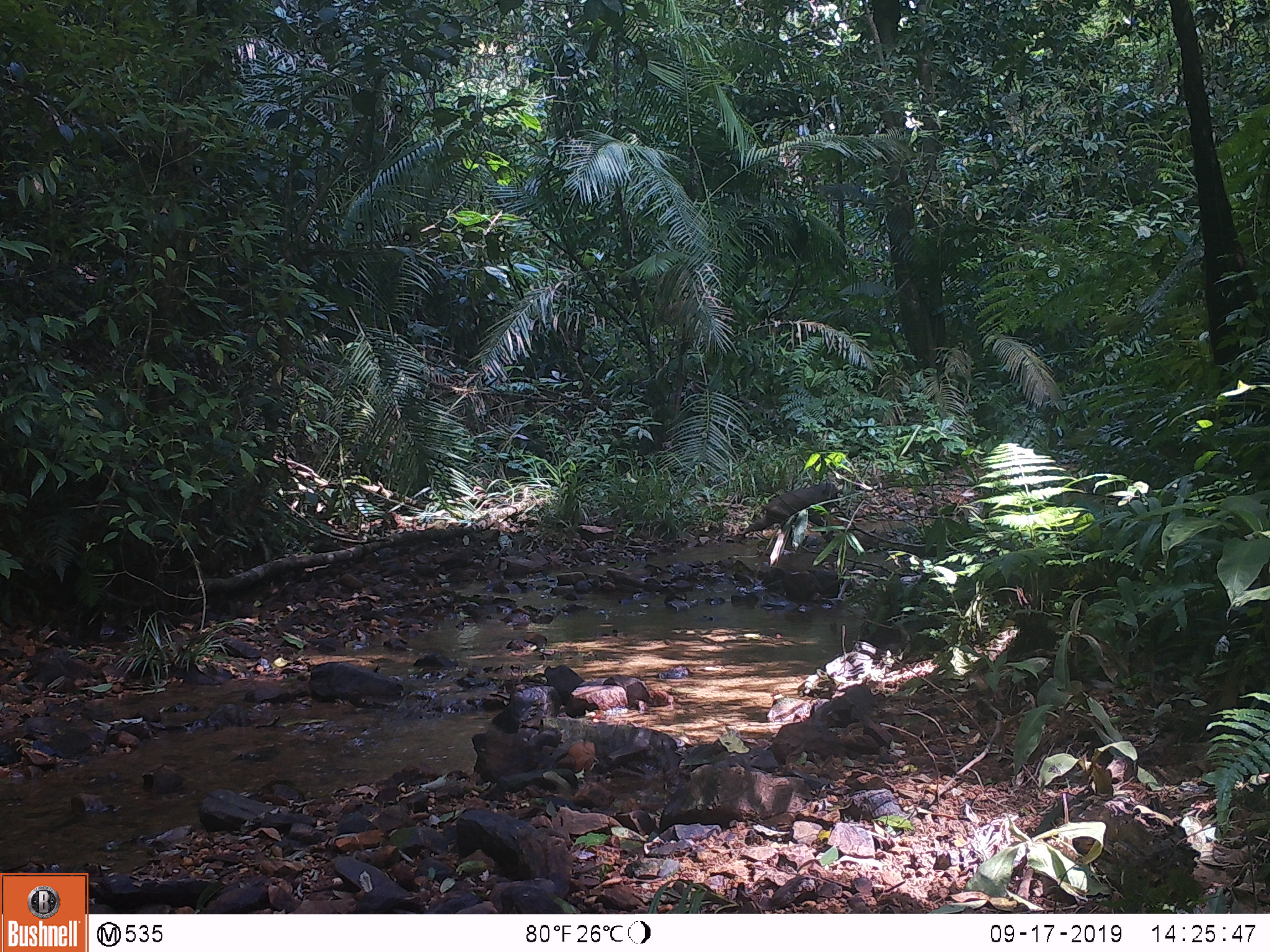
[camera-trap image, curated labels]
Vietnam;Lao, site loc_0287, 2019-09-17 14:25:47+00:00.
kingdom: Animalia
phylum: Chordata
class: Mammalia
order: Primates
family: Cercopithecidae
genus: Macaca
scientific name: Macaca arctoides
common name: stump-tailed macaque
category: stump tailed macaque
Stump tailed macaque (stump-tailed macaque) (Macaca arctoides). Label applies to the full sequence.